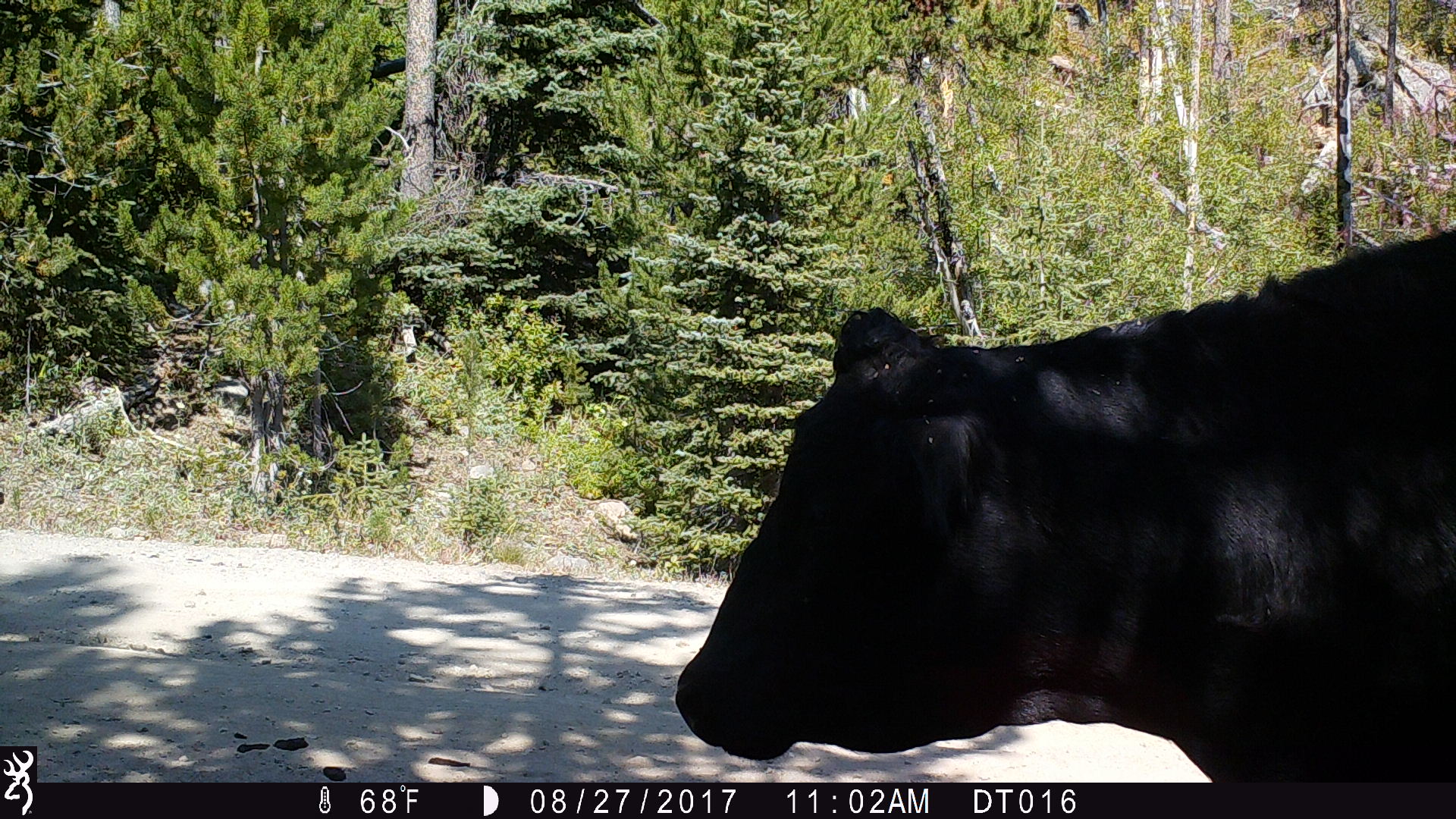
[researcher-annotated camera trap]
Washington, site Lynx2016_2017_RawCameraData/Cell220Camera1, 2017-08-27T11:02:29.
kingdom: Animalia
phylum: Chordata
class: Mammalia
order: Artiodactyla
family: Bovidae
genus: Bos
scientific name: Bos taurus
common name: domestic cattle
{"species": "domestic cattle (Bos taurus)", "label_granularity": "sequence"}